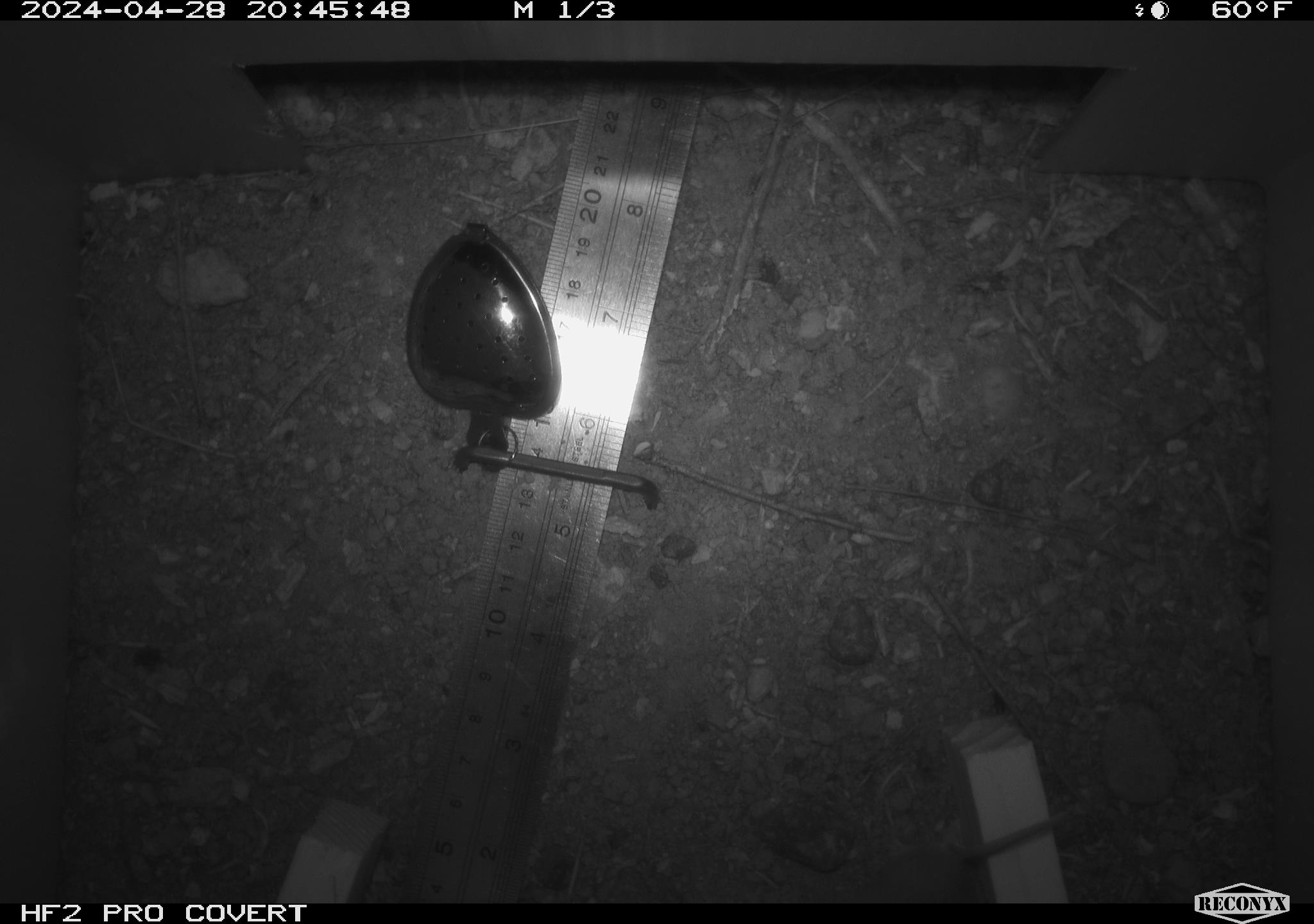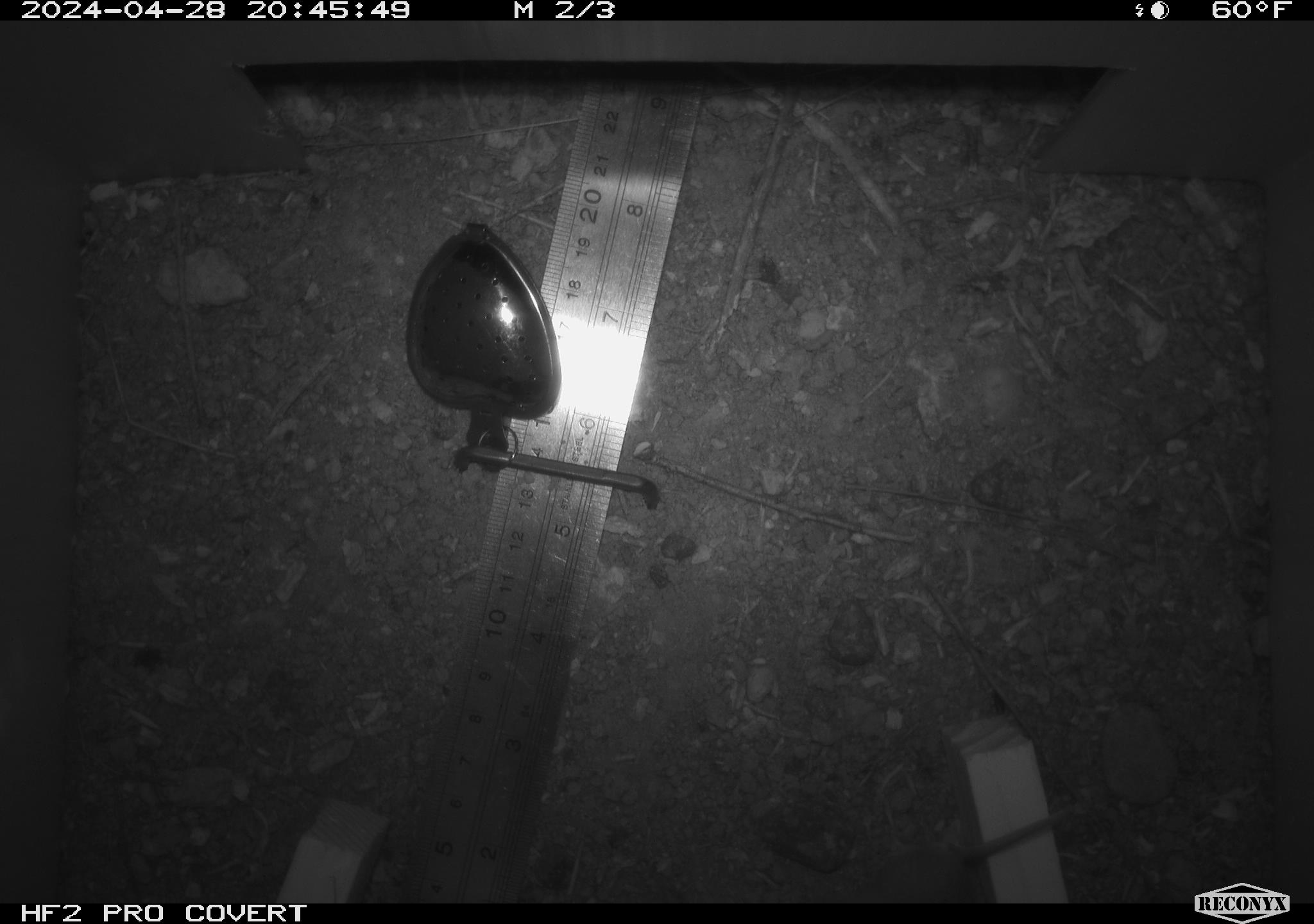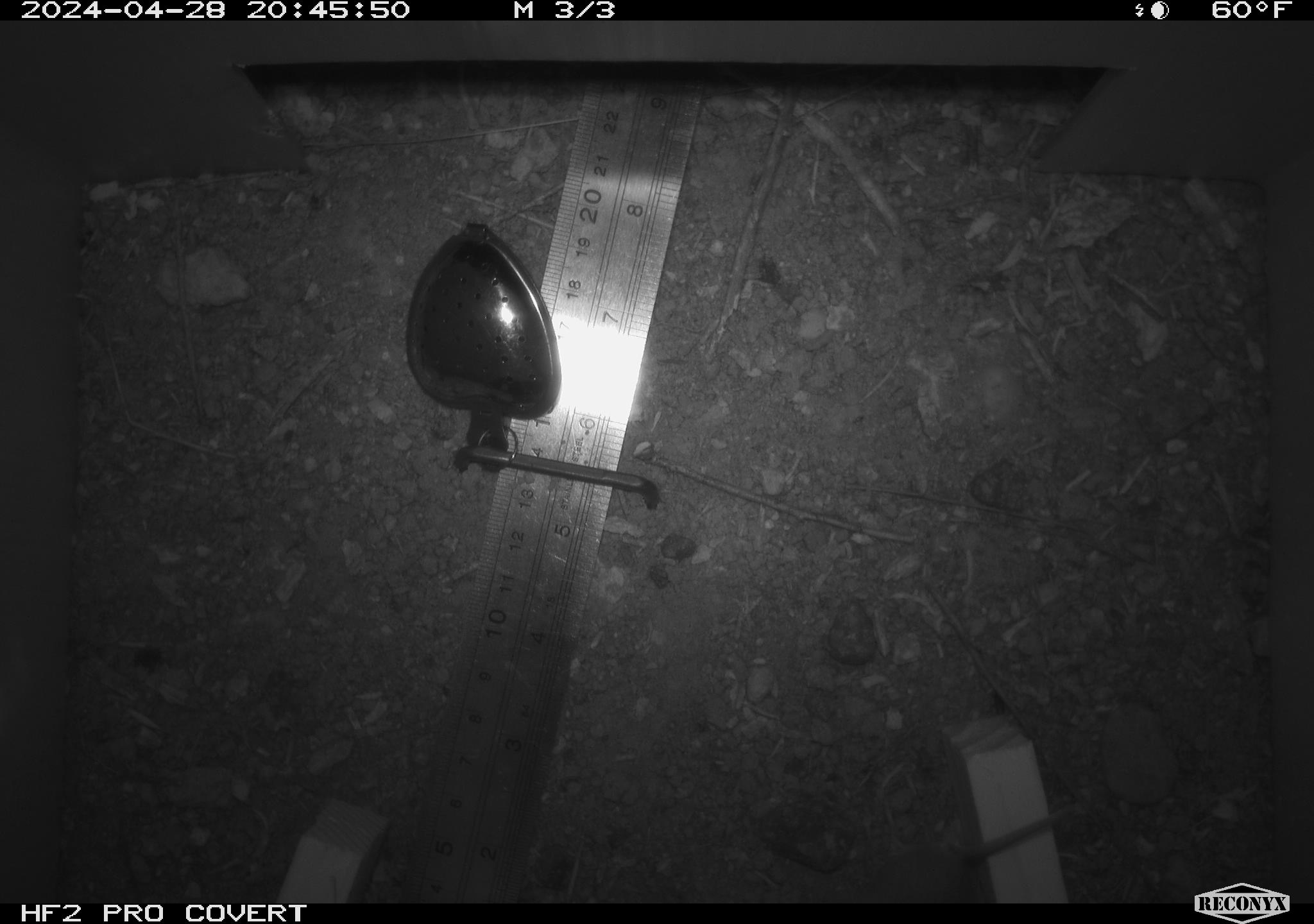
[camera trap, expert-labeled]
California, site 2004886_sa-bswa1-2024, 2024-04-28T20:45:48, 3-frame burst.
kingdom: Animalia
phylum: Chordata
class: Mammalia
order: Rodentia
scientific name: Rodentia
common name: mouse species